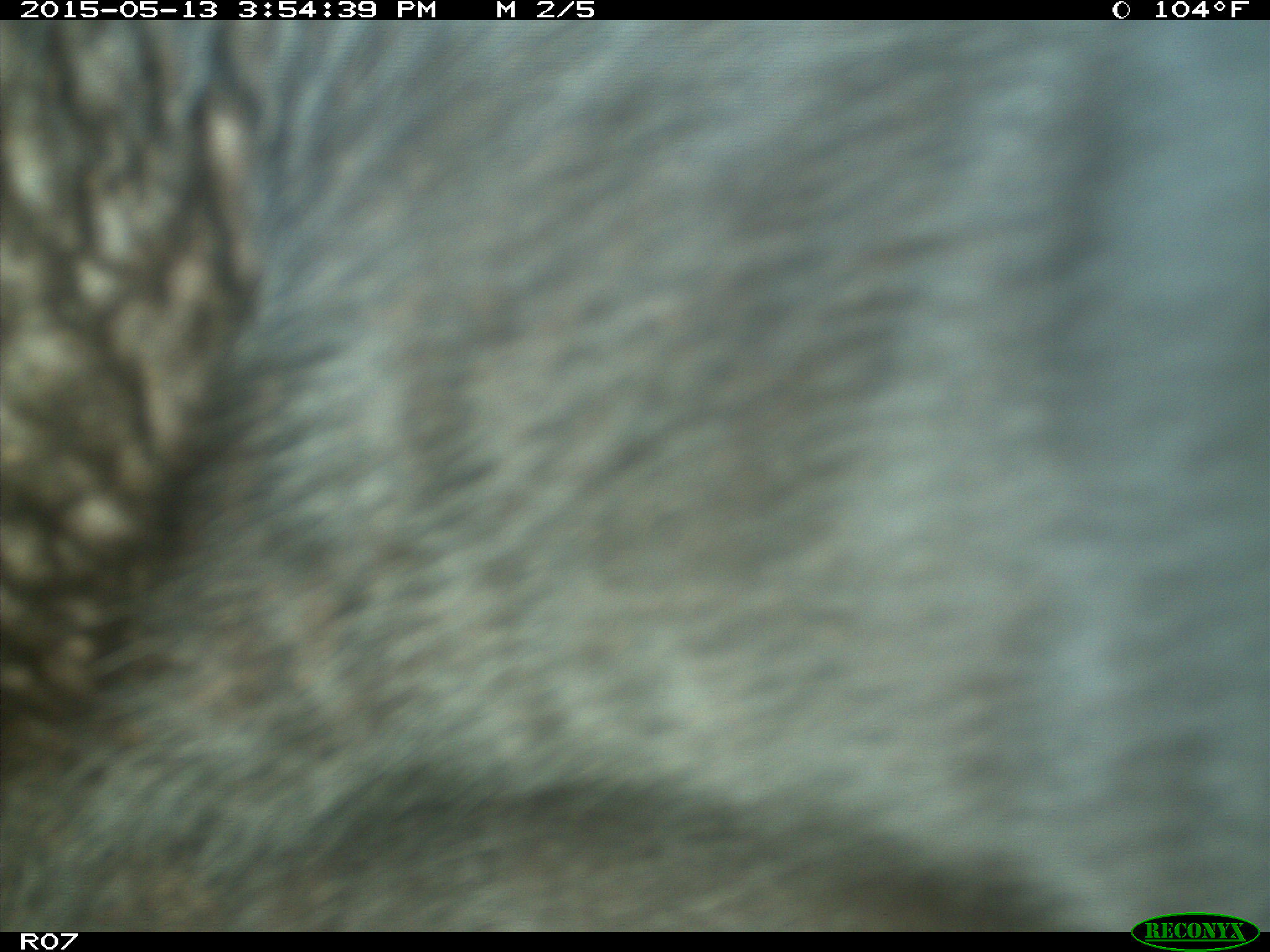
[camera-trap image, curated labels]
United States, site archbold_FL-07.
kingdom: Animalia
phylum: Chordata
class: Mammalia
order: Artiodactyla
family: Bovidae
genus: Bos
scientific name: Bos taurus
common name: domestic cow